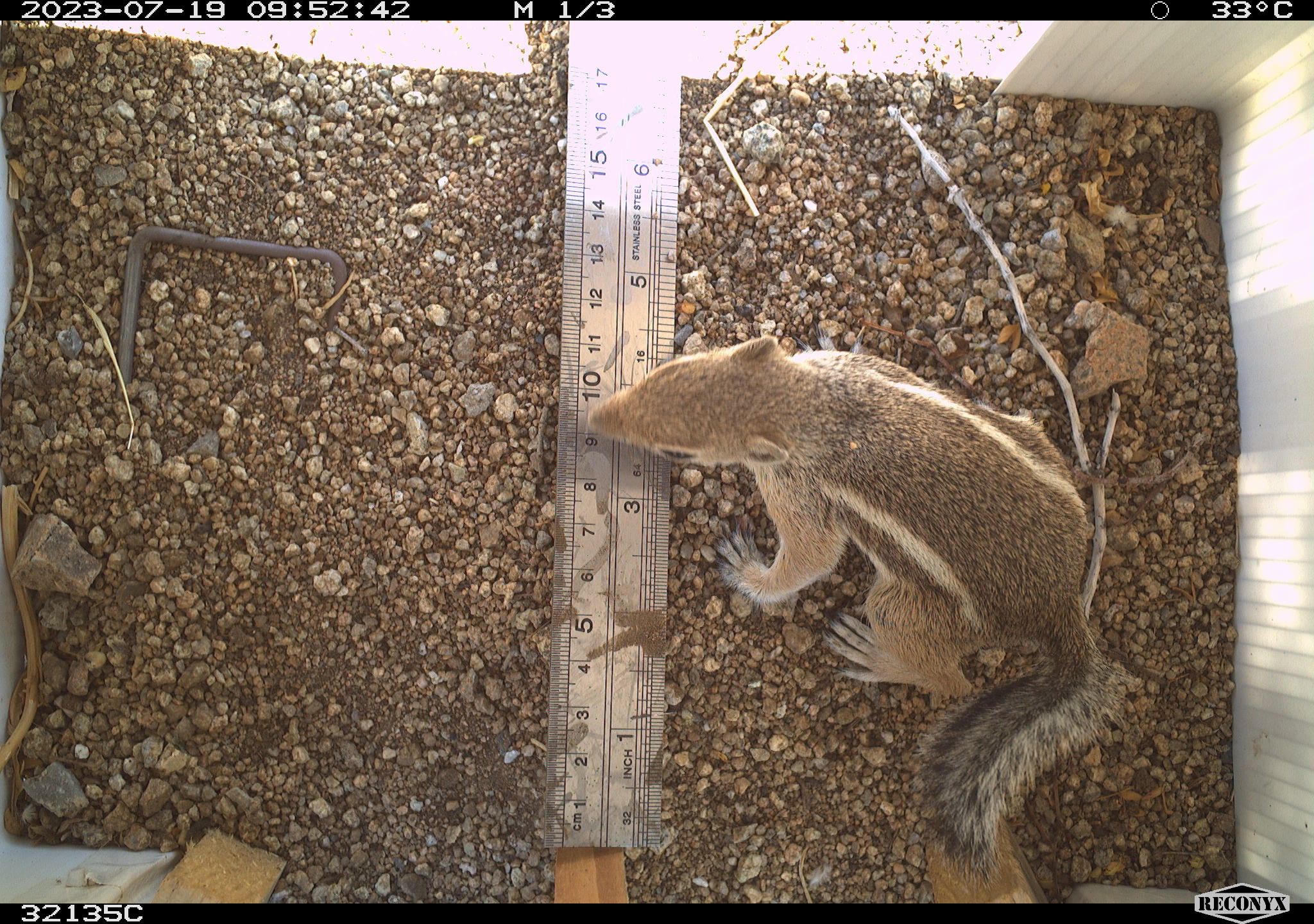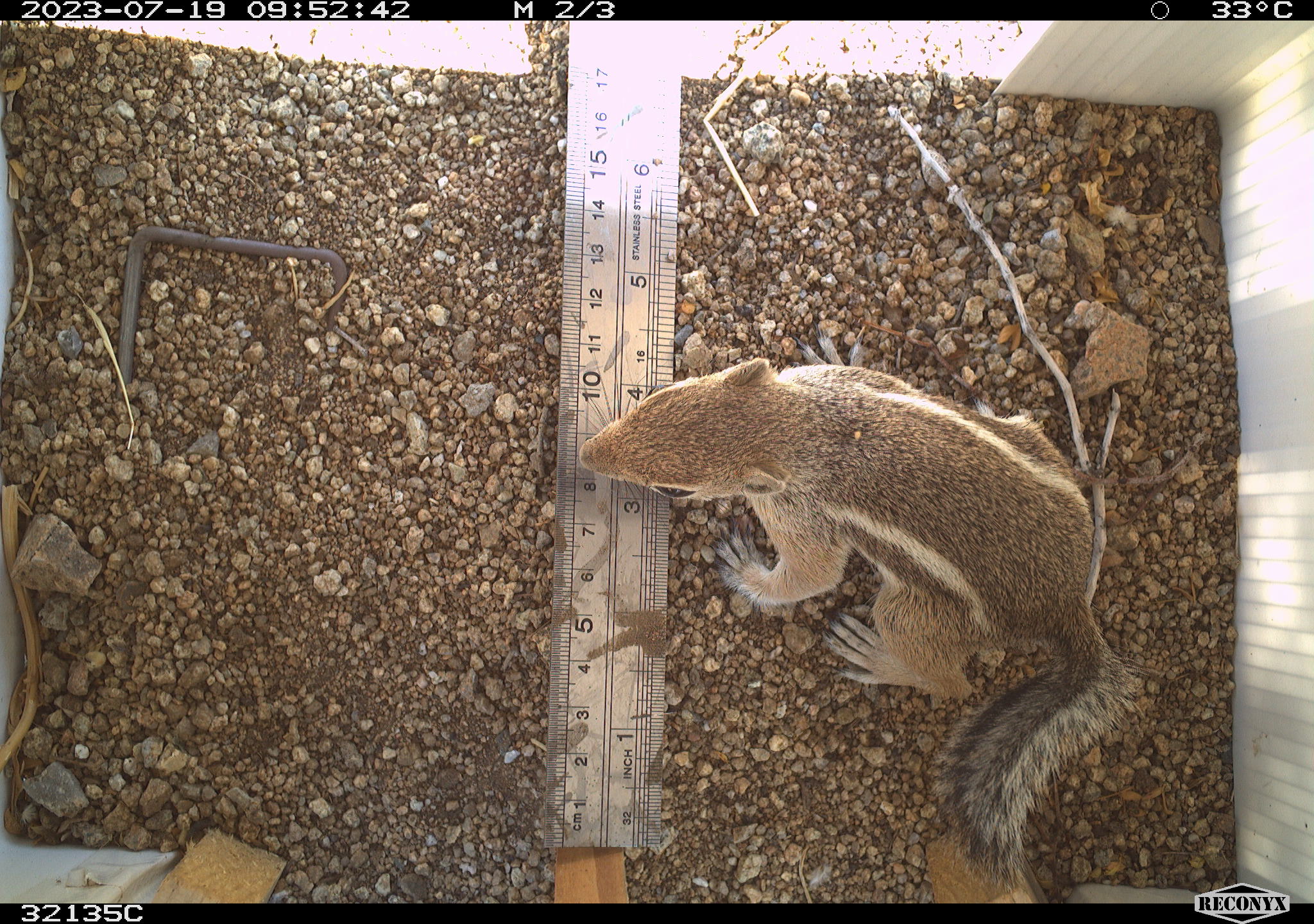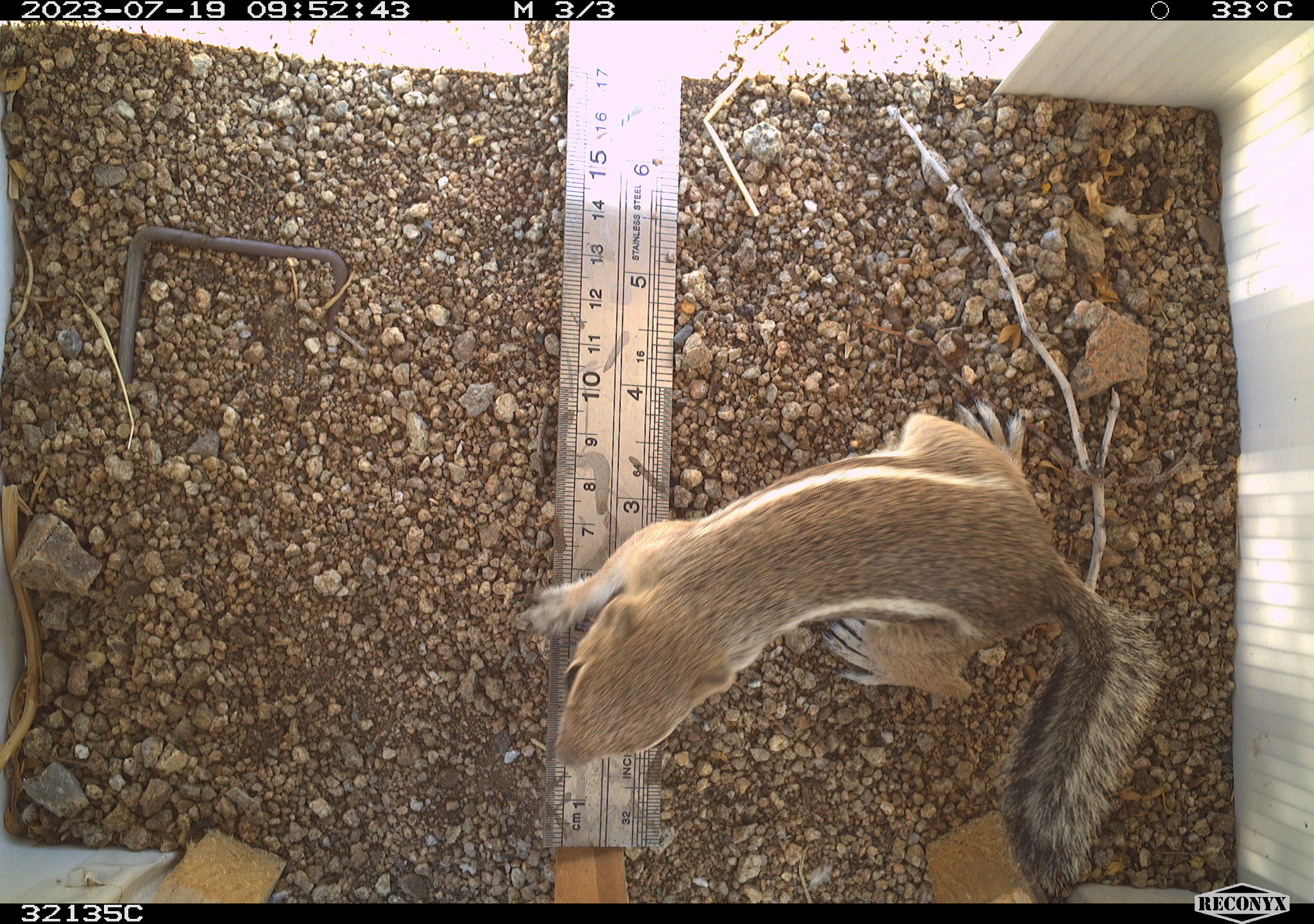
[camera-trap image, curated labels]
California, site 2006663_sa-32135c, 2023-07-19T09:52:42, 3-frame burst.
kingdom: Animalia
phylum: Chordata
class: Mammalia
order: Rodentia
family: Sciuridae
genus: Ammospermophilus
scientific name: Ammospermophilus leucurus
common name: white-tailed antelope squirrel